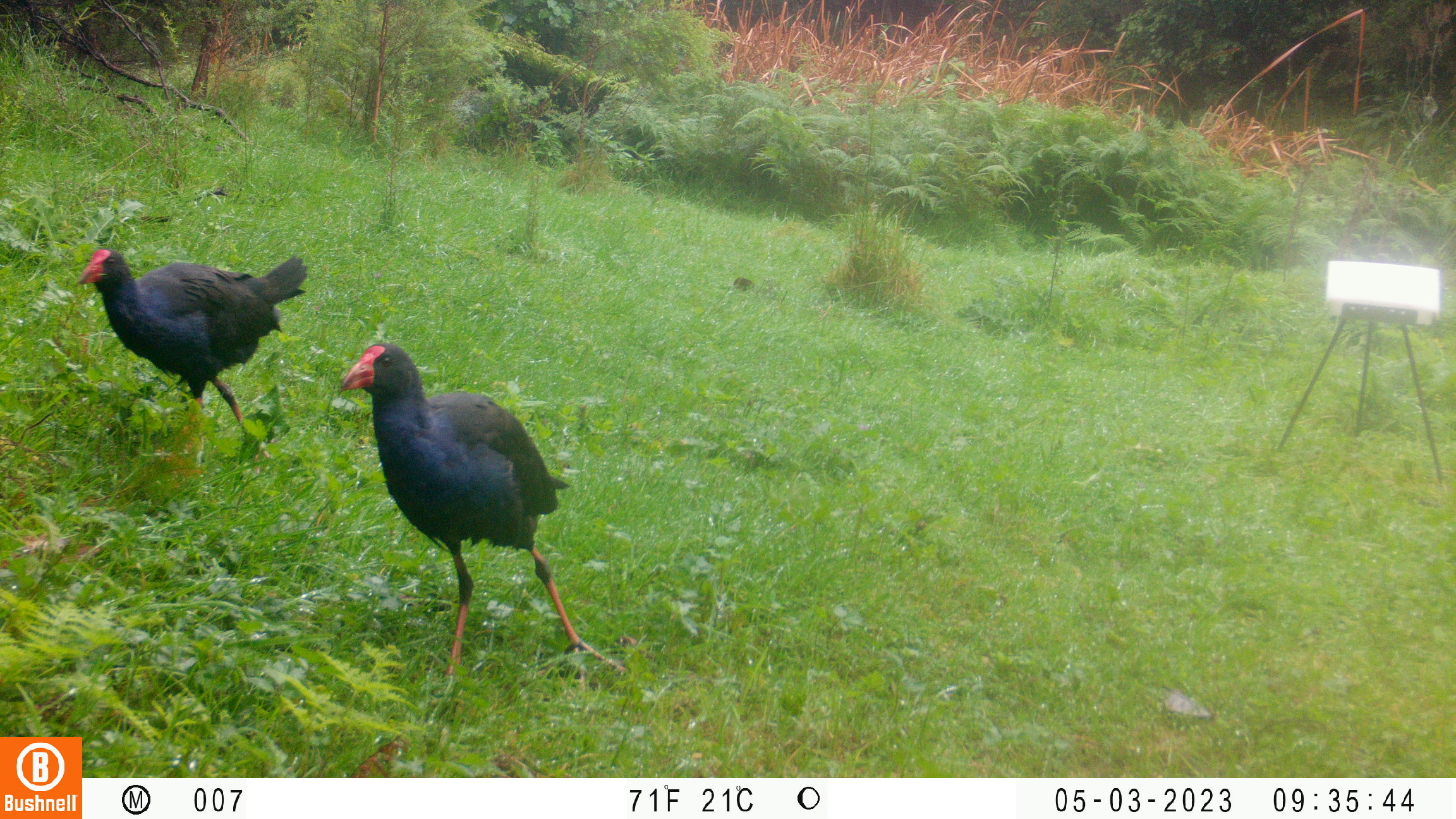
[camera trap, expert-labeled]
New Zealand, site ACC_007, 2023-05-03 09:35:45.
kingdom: Animalia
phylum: Chordata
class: Aves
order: Gruiformes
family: Rallidae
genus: Porphyrio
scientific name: Porphyrio melanotus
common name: australasian swamphen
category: pukeko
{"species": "pukeko (australasian swamphen) (Porphyrio melanotus)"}